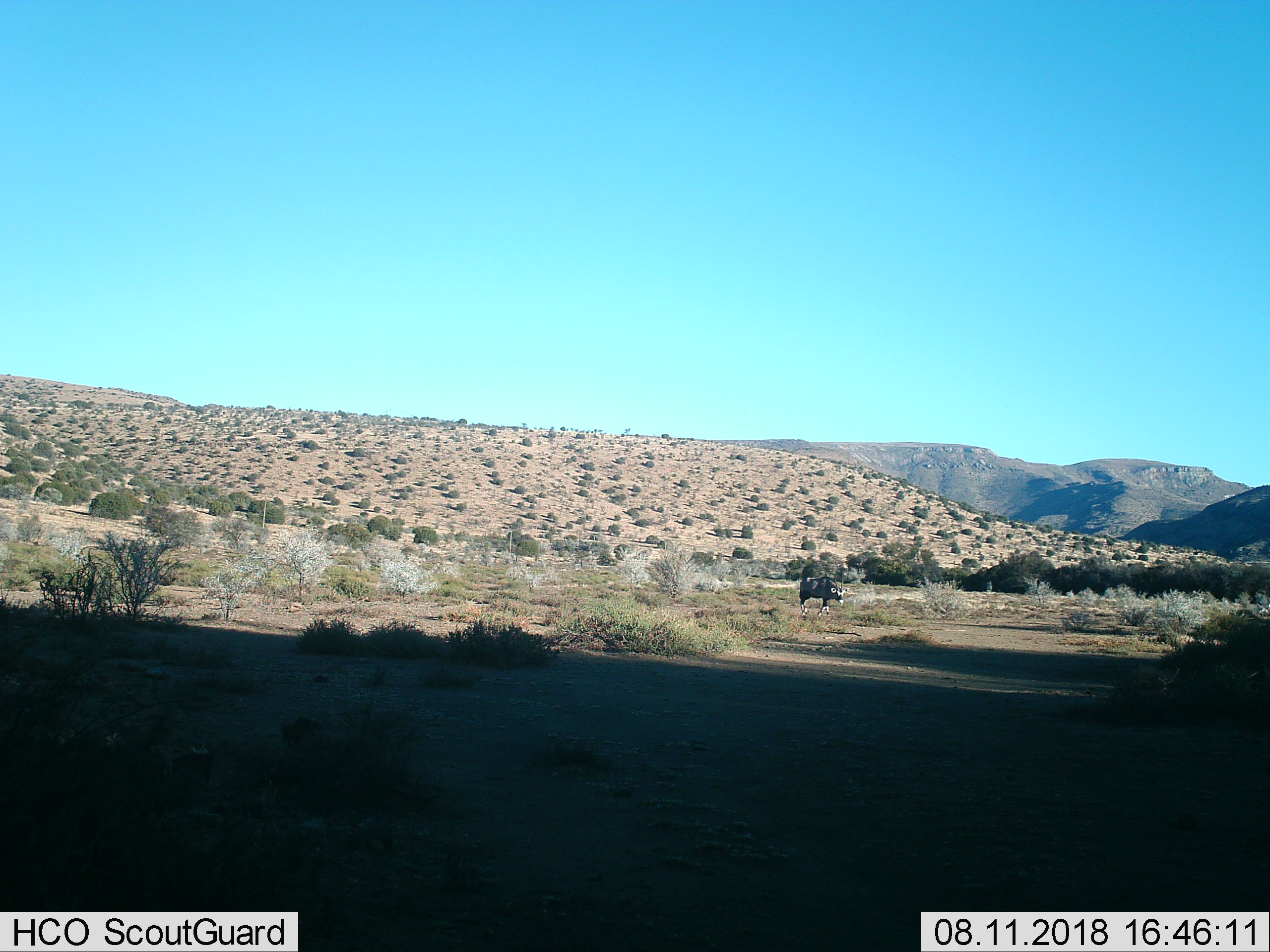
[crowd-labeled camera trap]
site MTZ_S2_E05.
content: unidentified animal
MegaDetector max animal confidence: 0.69